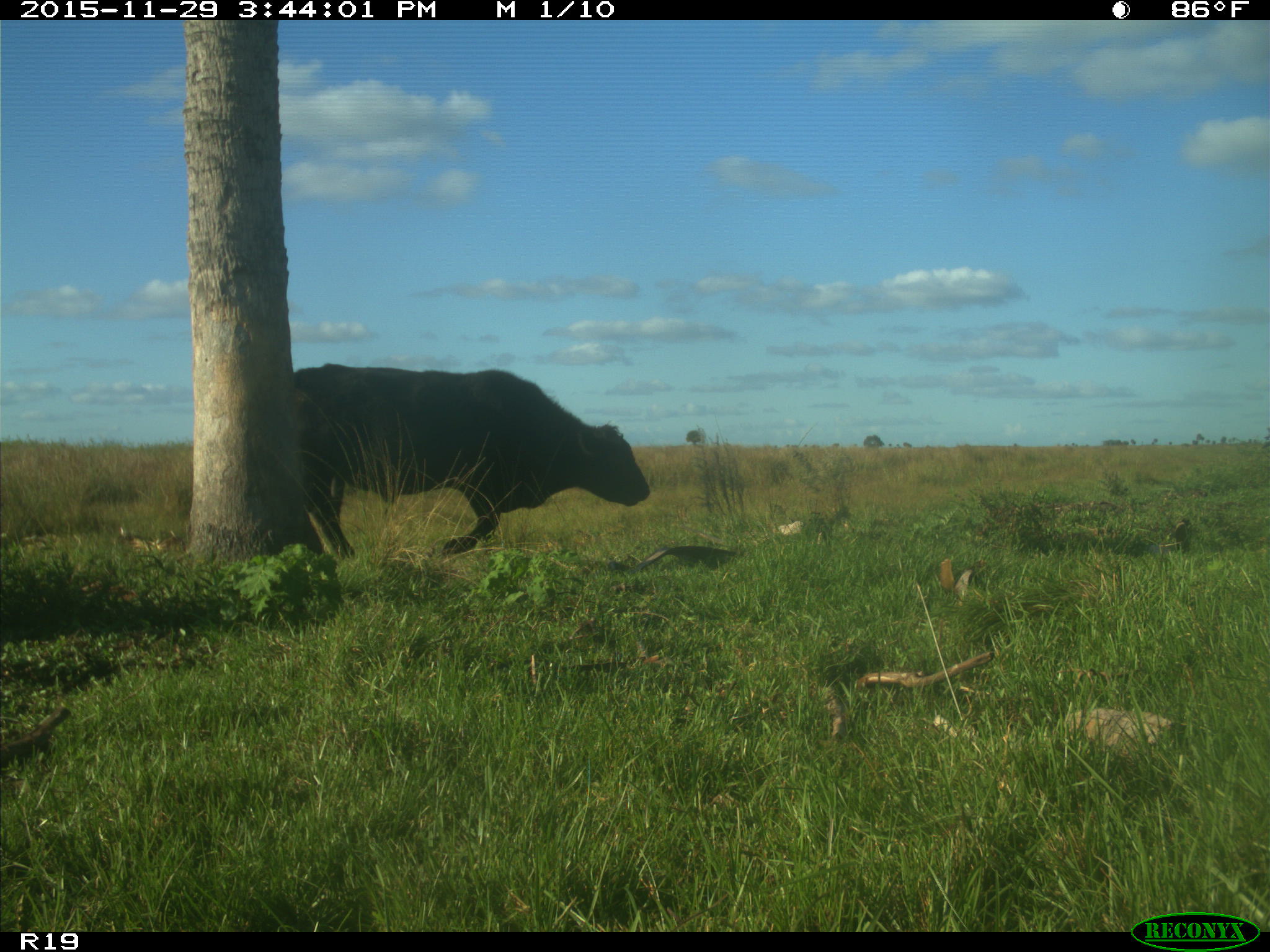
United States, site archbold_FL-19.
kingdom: Animalia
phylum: Chordata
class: Mammalia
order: Artiodactyla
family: Bovidae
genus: Bos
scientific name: Bos taurus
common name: domestic cow